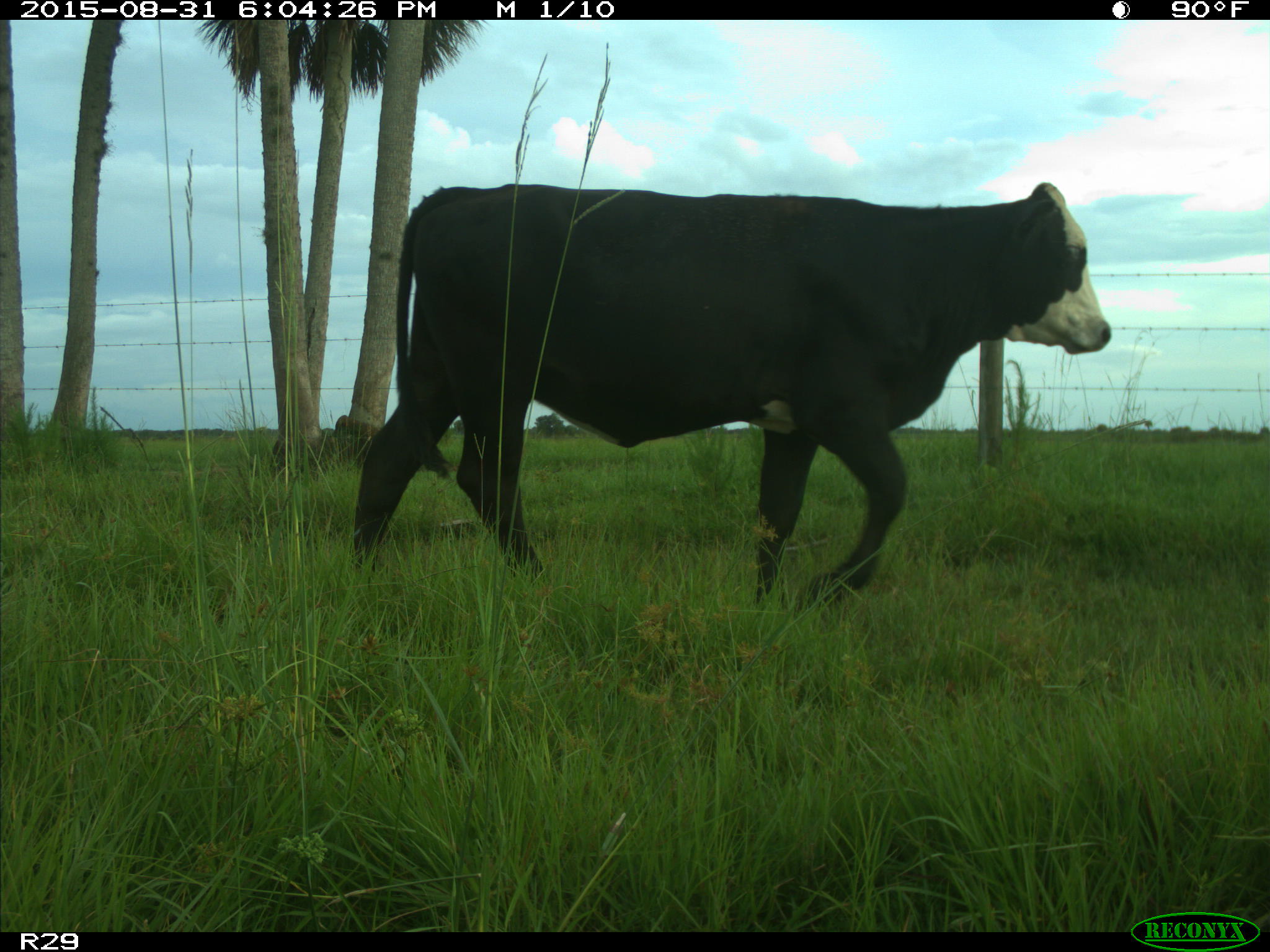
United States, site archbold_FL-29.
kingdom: Animalia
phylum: Chordata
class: Mammalia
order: Artiodactyla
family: Bovidae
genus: Bos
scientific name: Bos taurus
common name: domestic cow